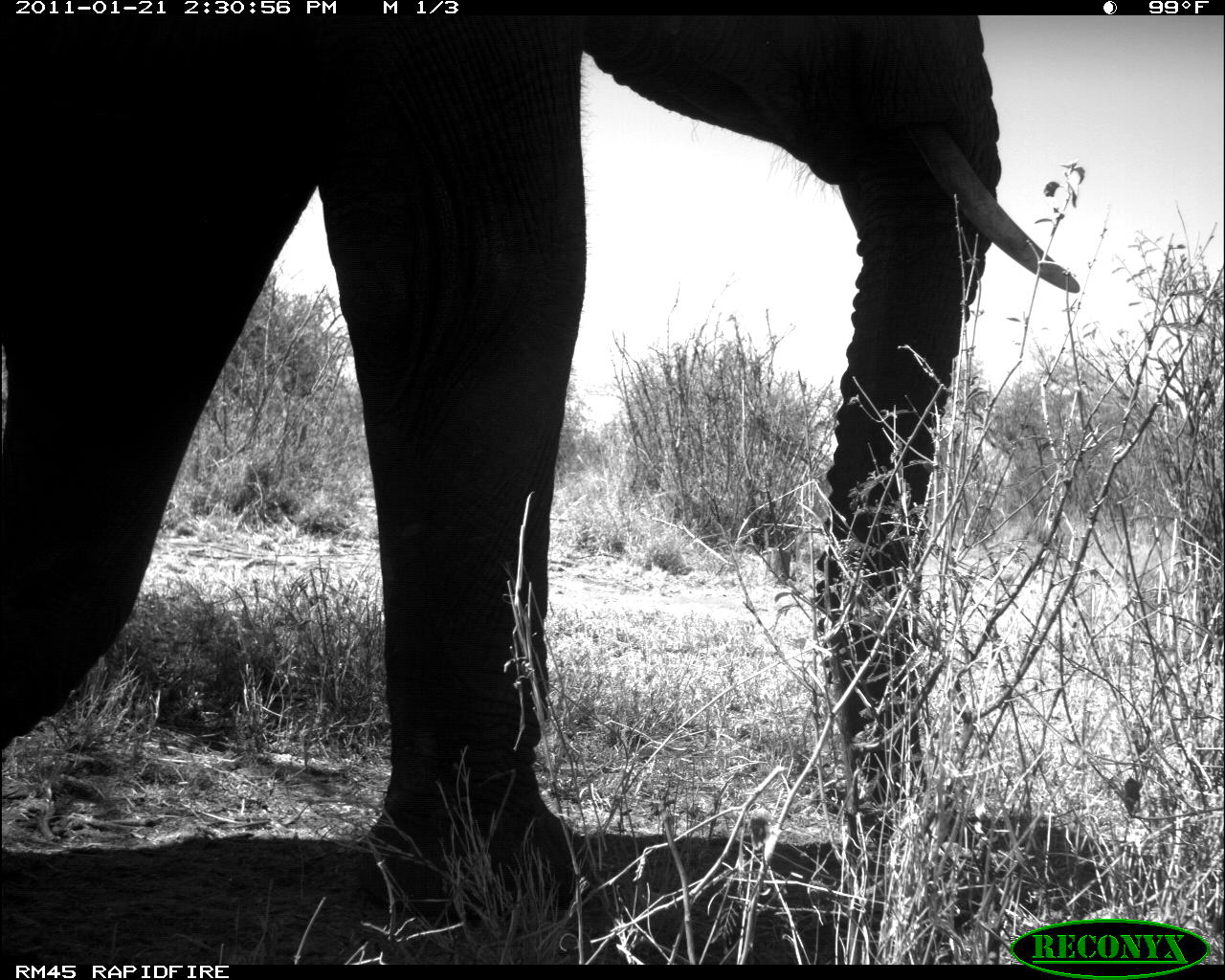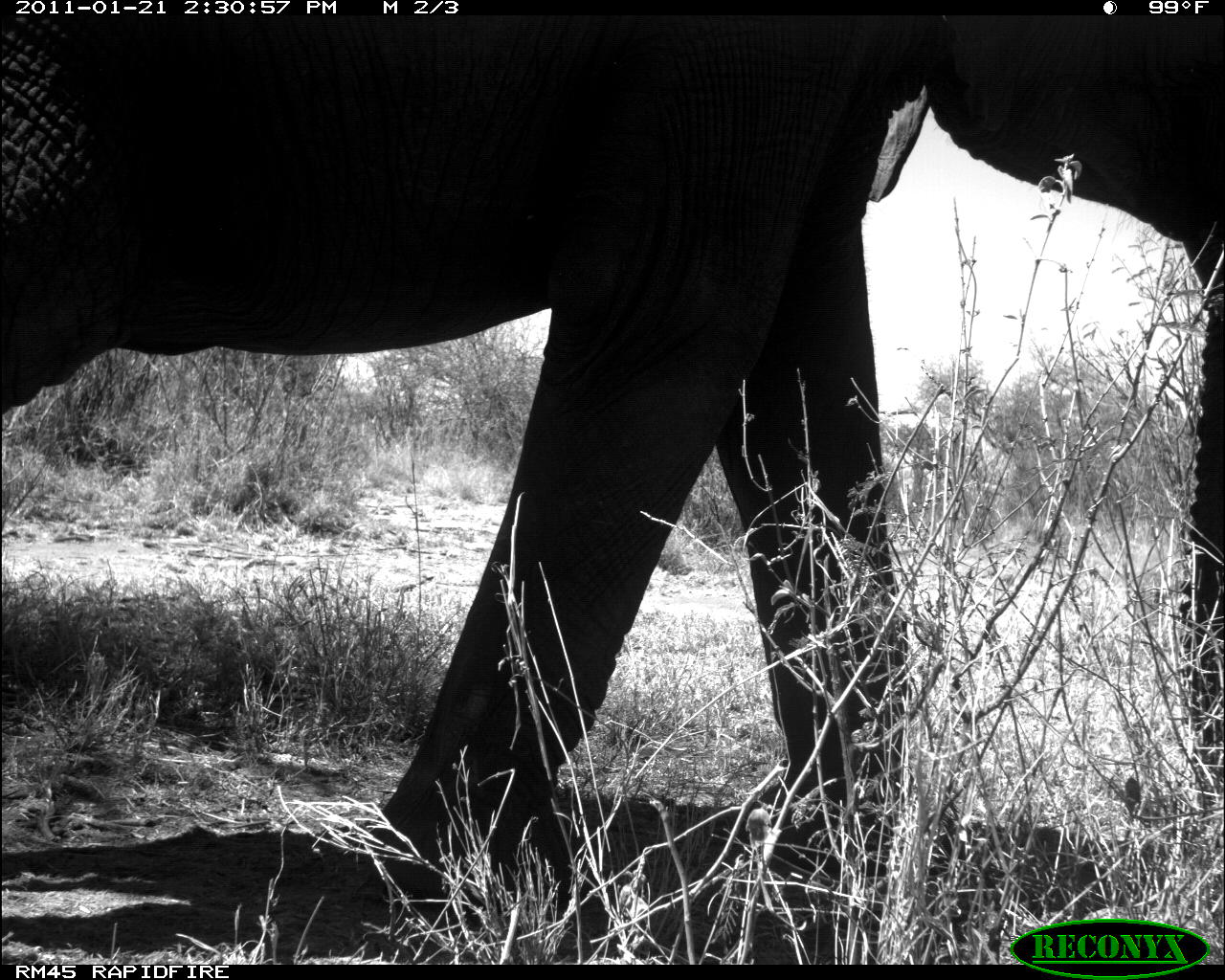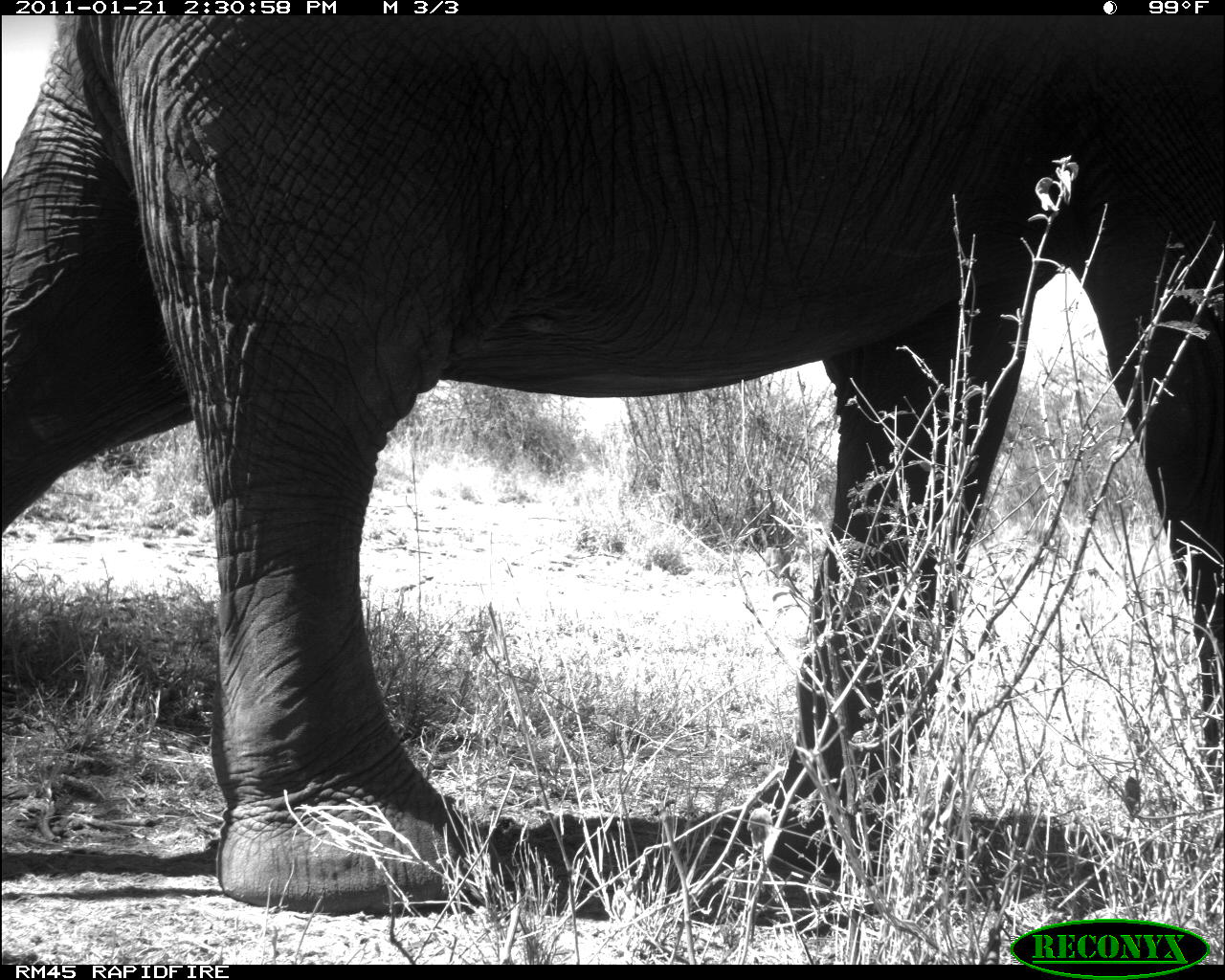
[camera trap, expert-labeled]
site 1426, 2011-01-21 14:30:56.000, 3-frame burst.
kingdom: Animalia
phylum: Chordata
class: Mammalia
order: Proboscidea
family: Elephantidae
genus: Loxodonta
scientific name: Loxodonta africana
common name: african bush elephant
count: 1